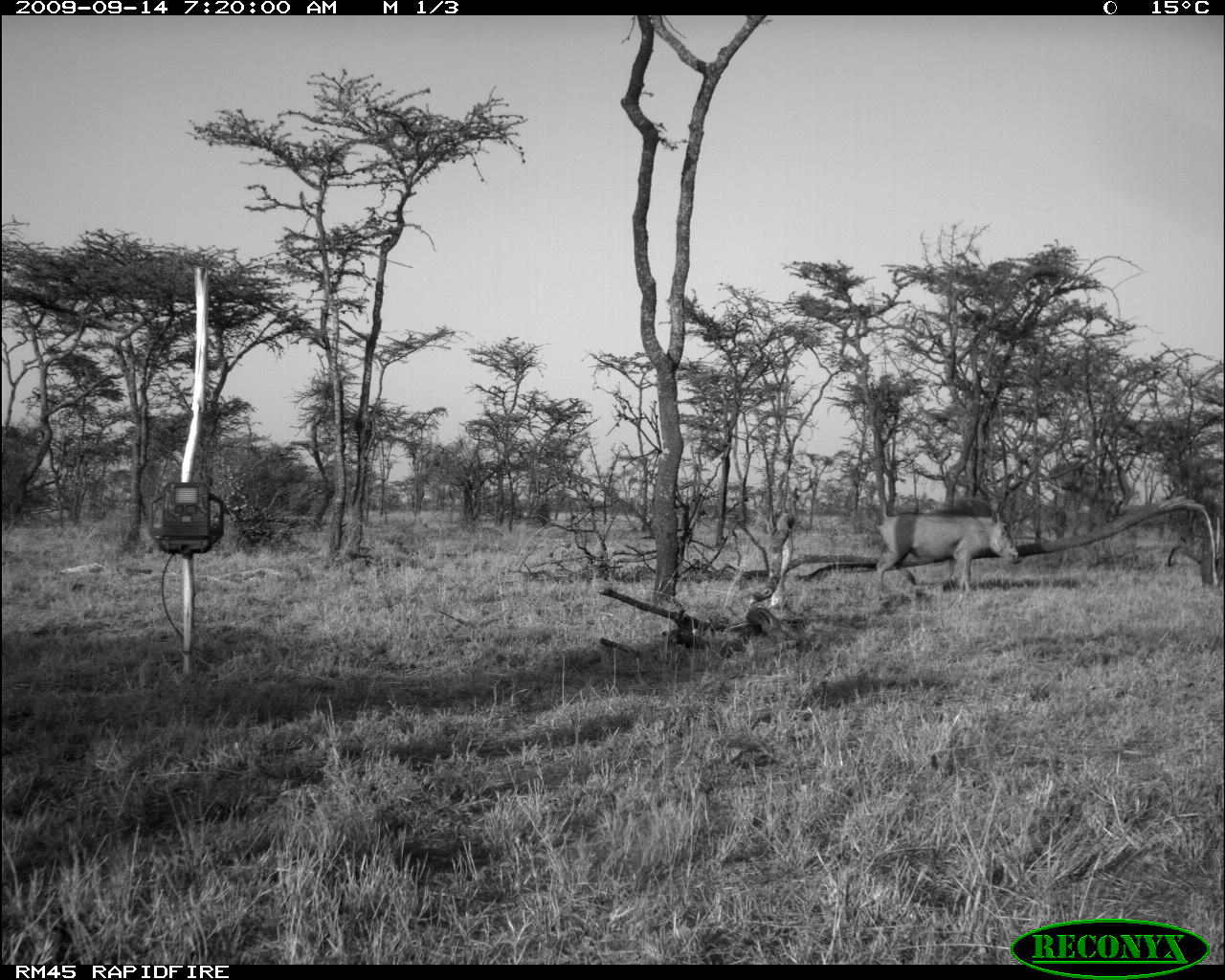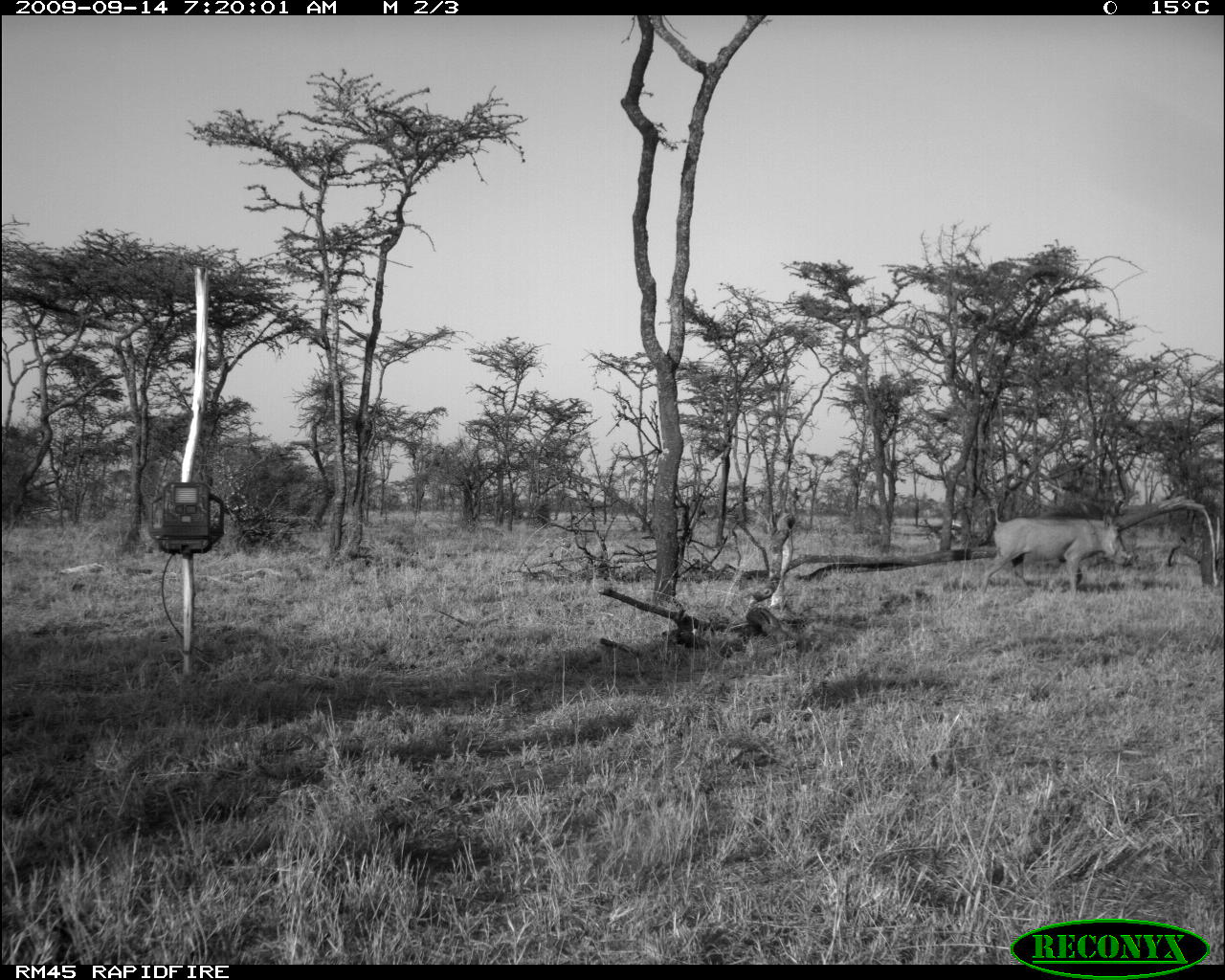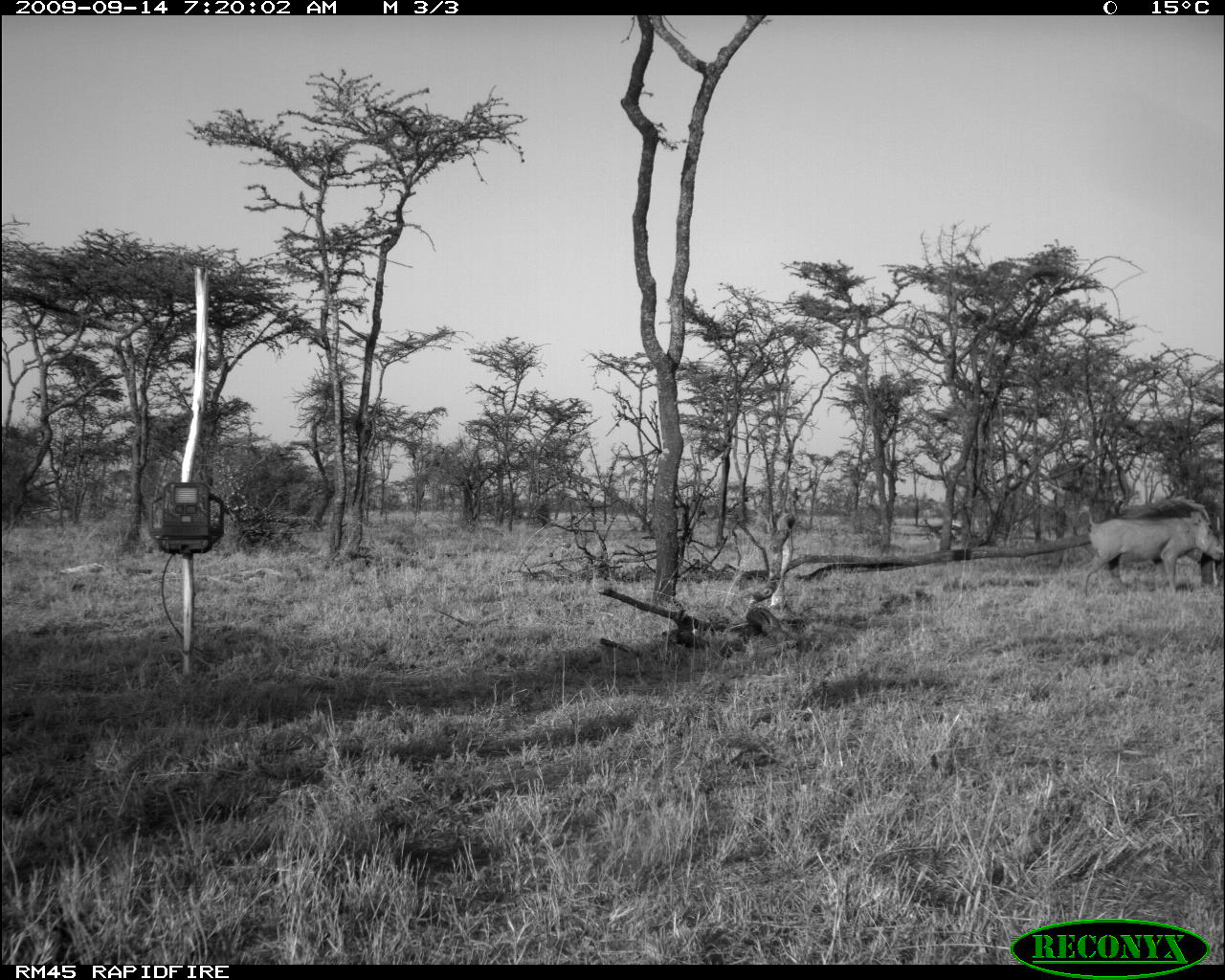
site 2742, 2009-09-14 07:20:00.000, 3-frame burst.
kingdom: Animalia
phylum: Chordata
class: Mammalia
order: Artiodactyla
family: Suidae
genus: Phacochoerus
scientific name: Phacochoerus africanus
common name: common warthog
Phacochoerus africanus (common warthog), count 1.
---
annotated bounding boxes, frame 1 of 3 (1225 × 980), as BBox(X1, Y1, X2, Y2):
phacochoerus africanus: BBox(875, 497, 1019, 598)